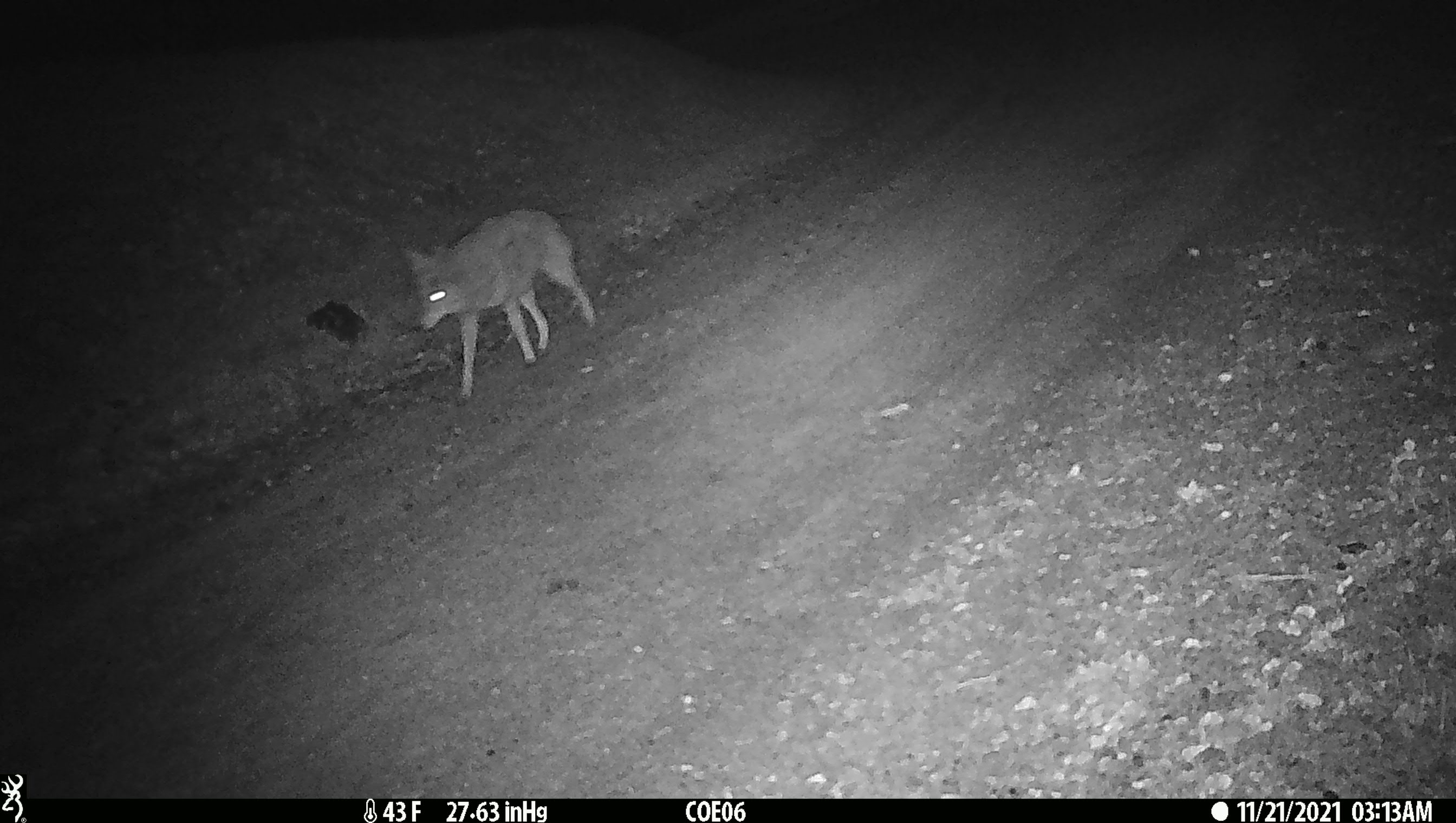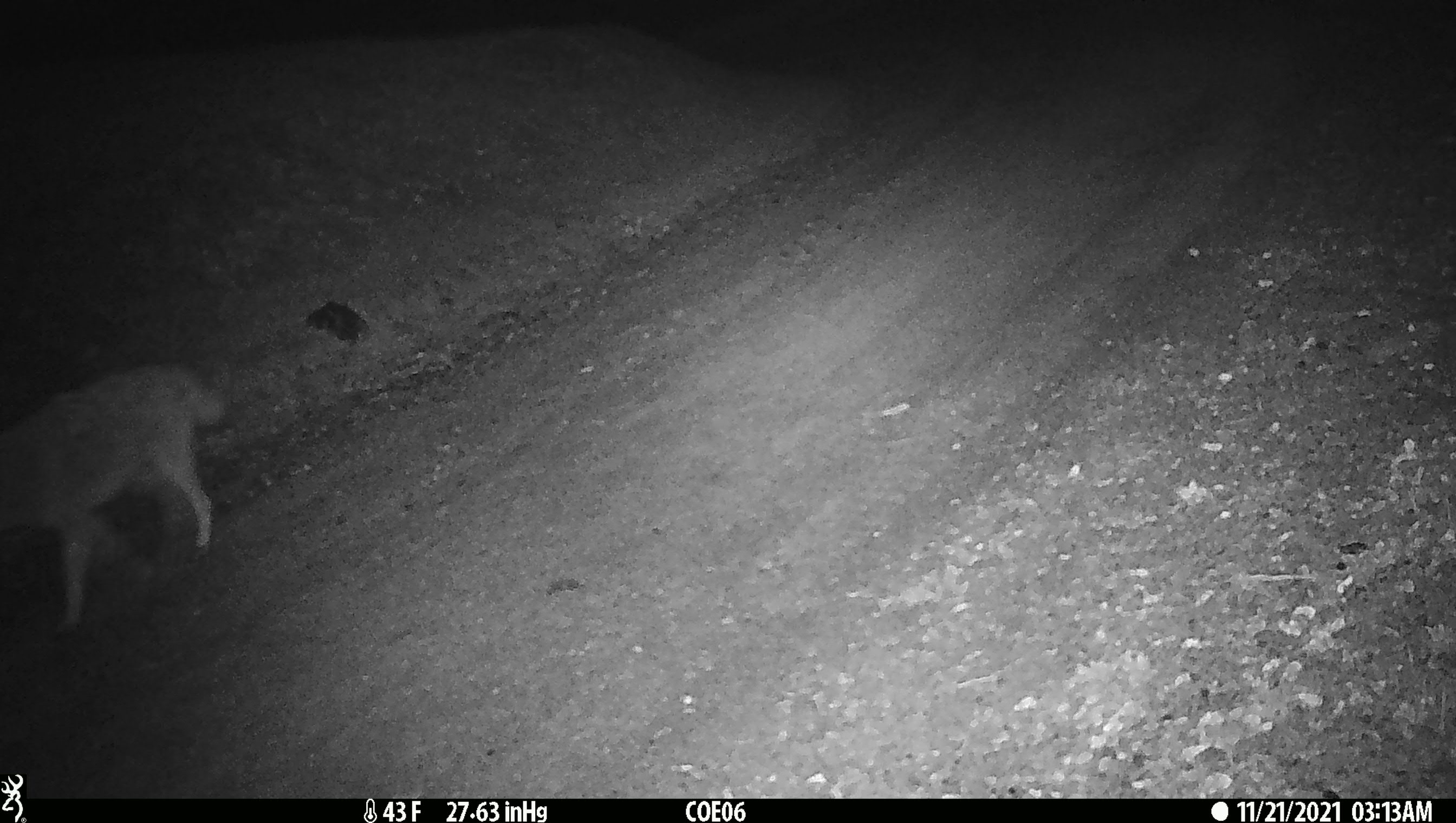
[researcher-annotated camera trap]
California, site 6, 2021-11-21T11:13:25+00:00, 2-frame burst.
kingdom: Animalia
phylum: Chordata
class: Mammalia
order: Carnivora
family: Canidae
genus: Canis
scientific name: Canis latrans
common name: coyote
Coyote (Canis latrans).